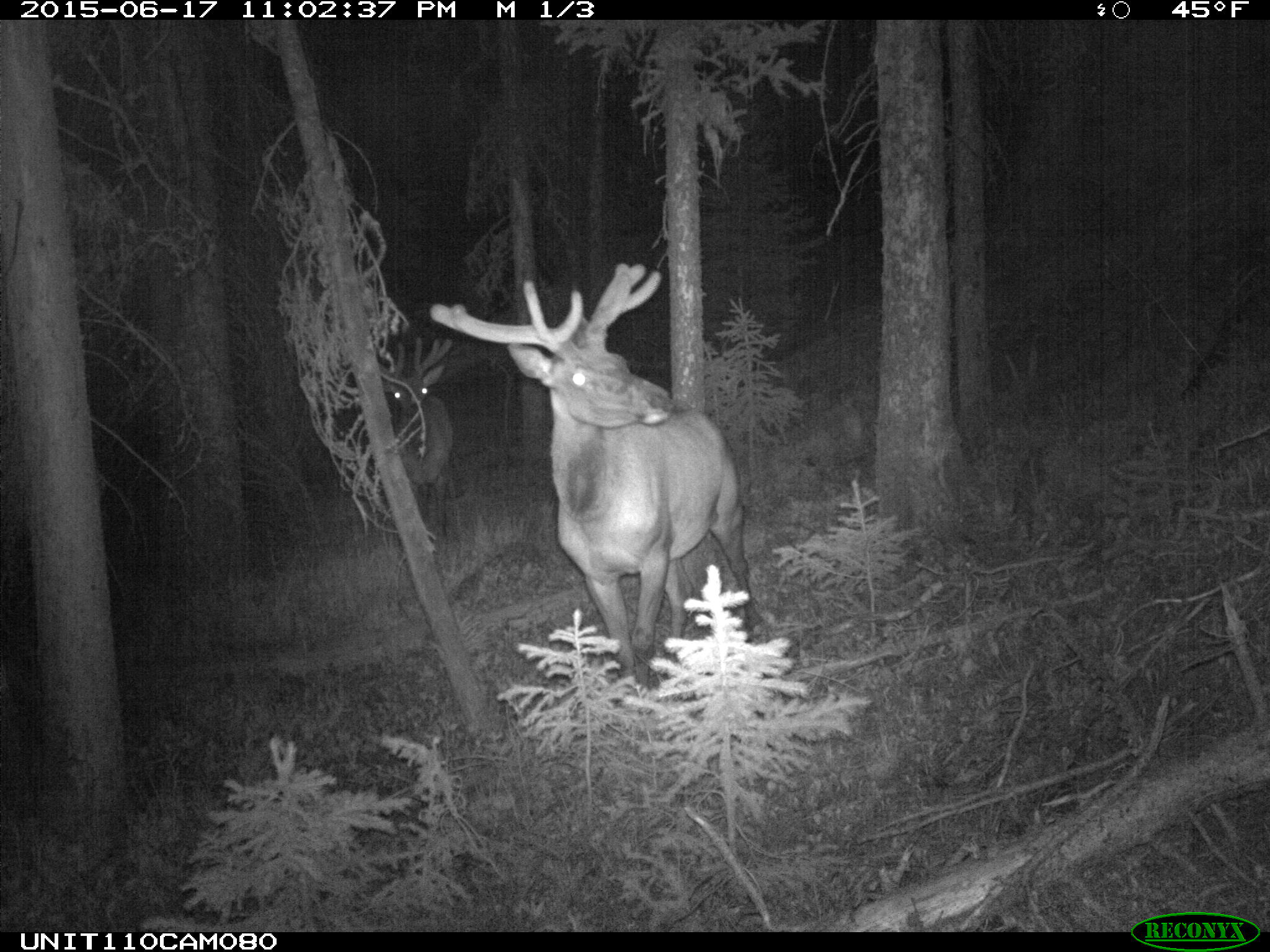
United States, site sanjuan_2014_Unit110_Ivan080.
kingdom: Animalia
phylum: Chordata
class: Mammalia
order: Artiodactyla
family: Cervidae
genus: Cervus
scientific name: Cervus elaphus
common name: red deer